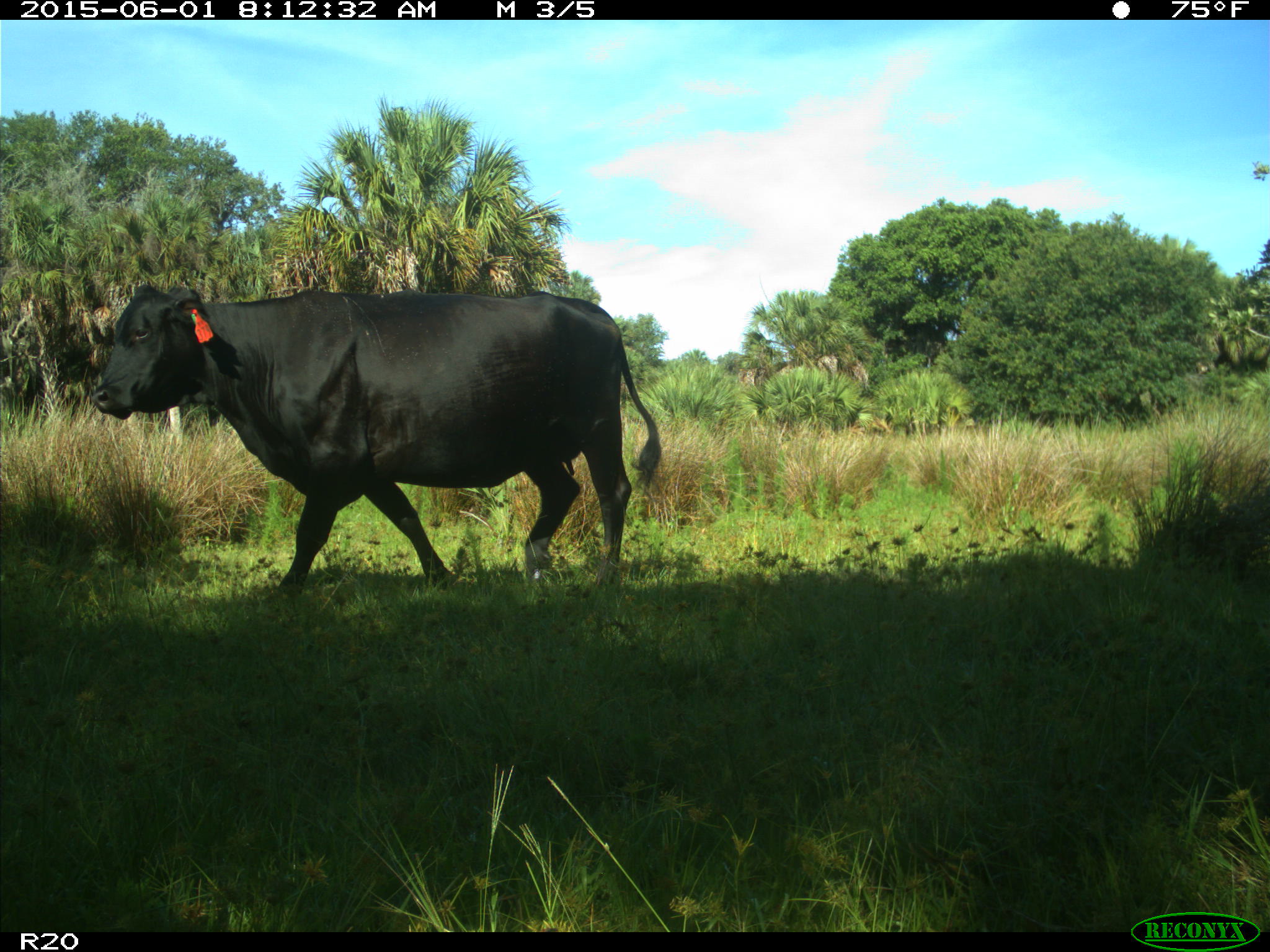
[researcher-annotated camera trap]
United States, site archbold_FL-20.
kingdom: Animalia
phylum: Chordata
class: Mammalia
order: Artiodactyla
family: Bovidae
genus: Bos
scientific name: Bos taurus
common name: domestic cow